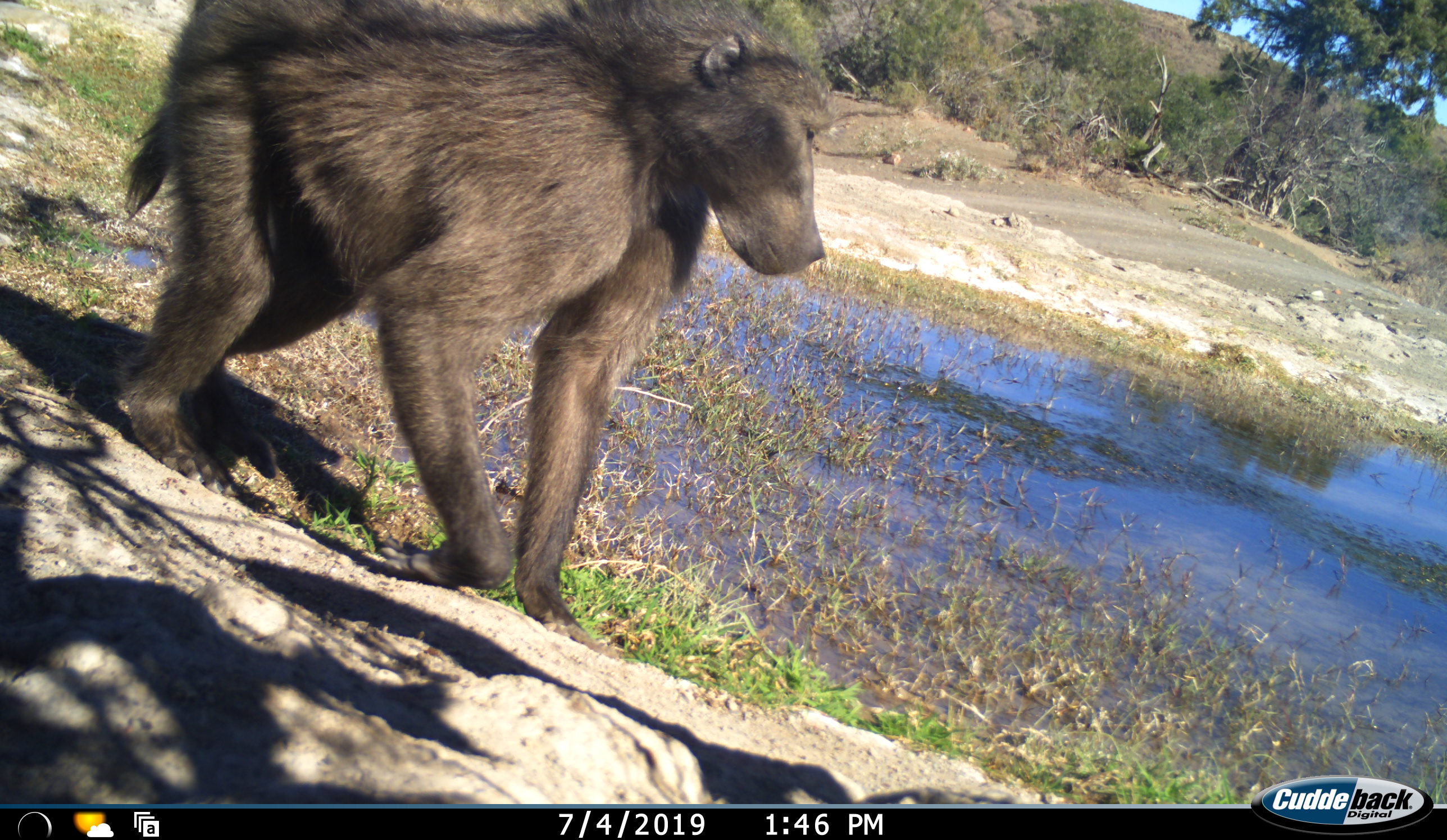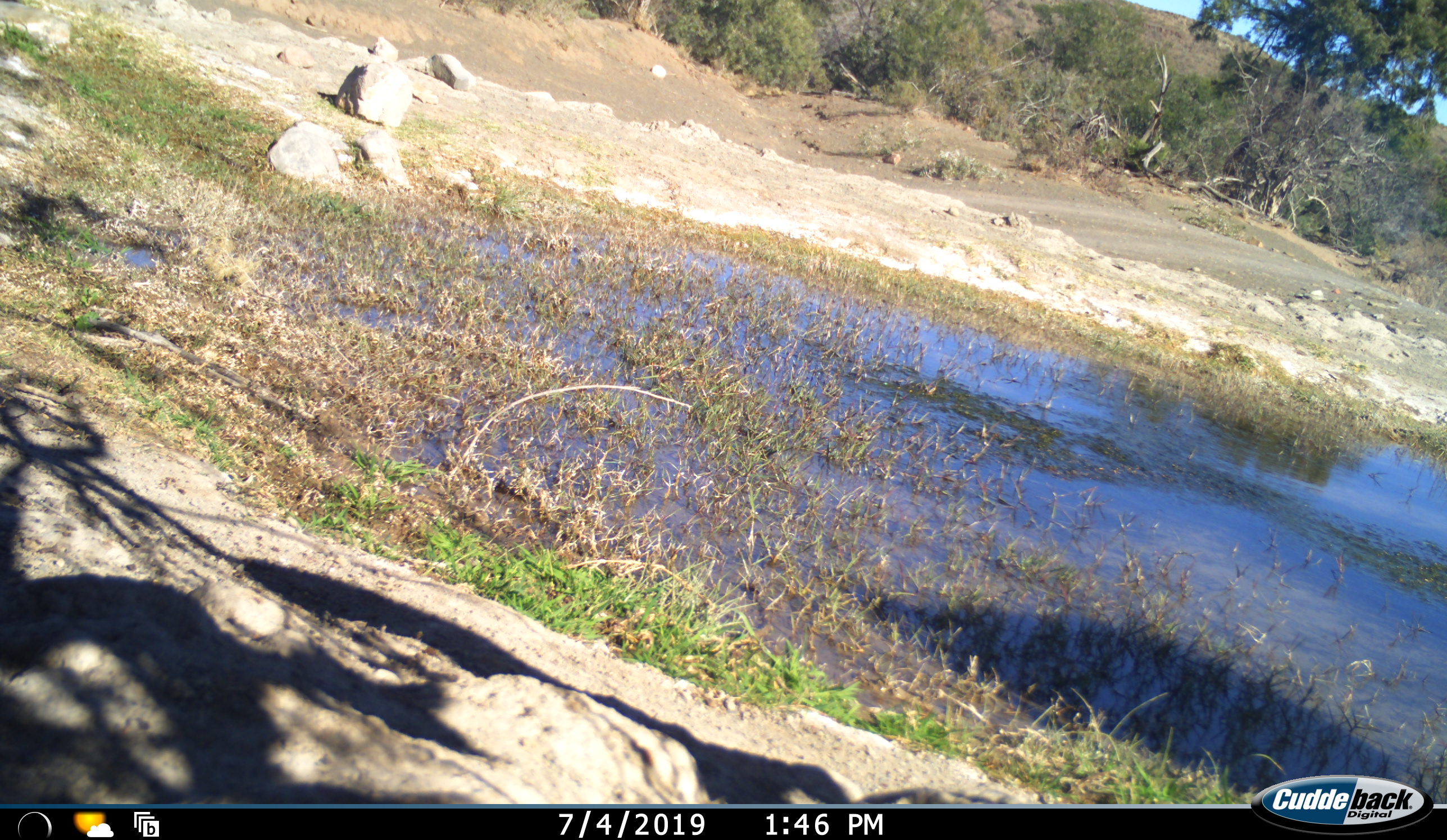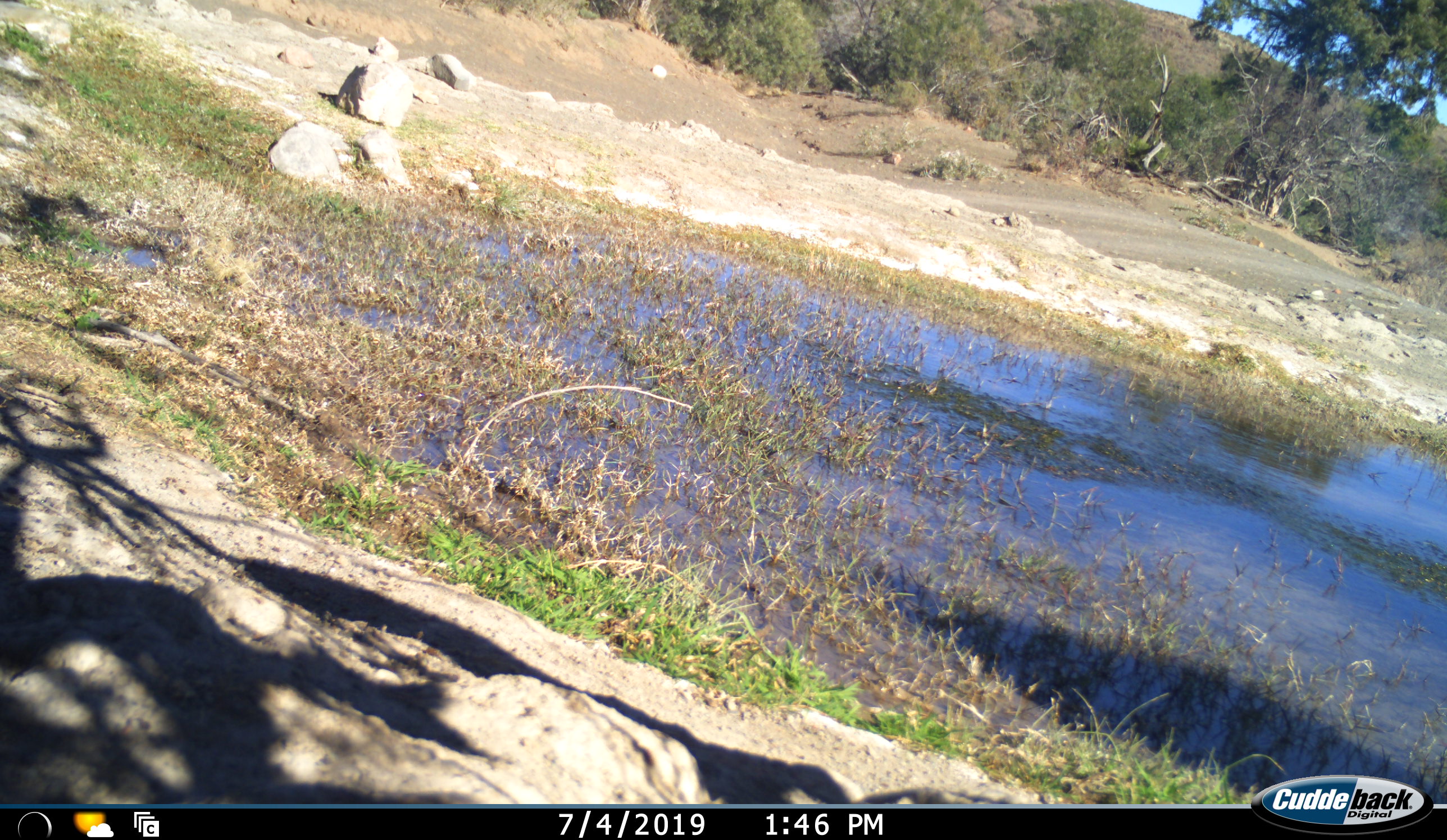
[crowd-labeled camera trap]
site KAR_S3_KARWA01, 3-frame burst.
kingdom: Animalia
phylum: Chordata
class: Mammalia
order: Primates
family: Cercopithecidae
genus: Papio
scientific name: Papio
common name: baboon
Baboon (Papio), count 1. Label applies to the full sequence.